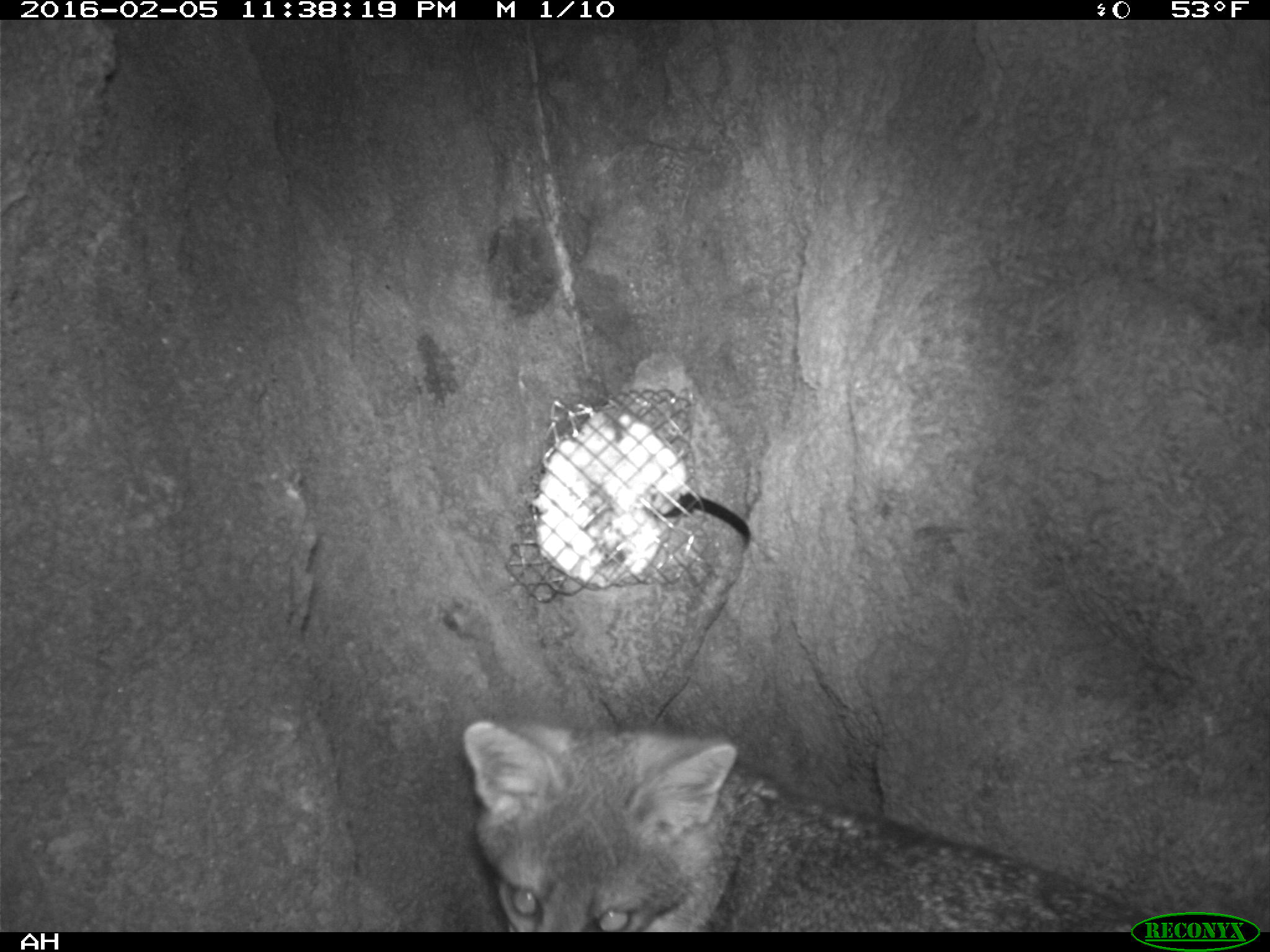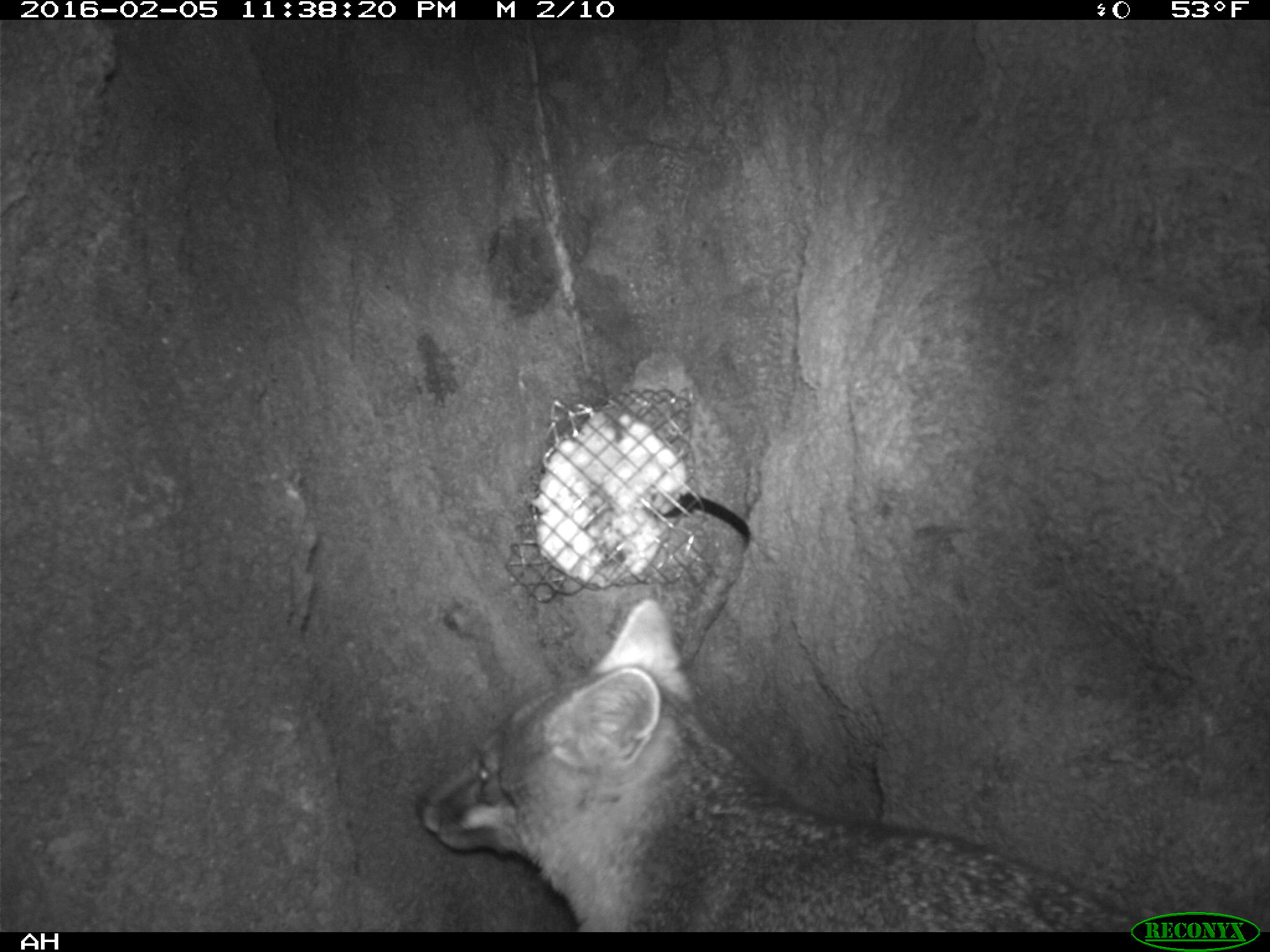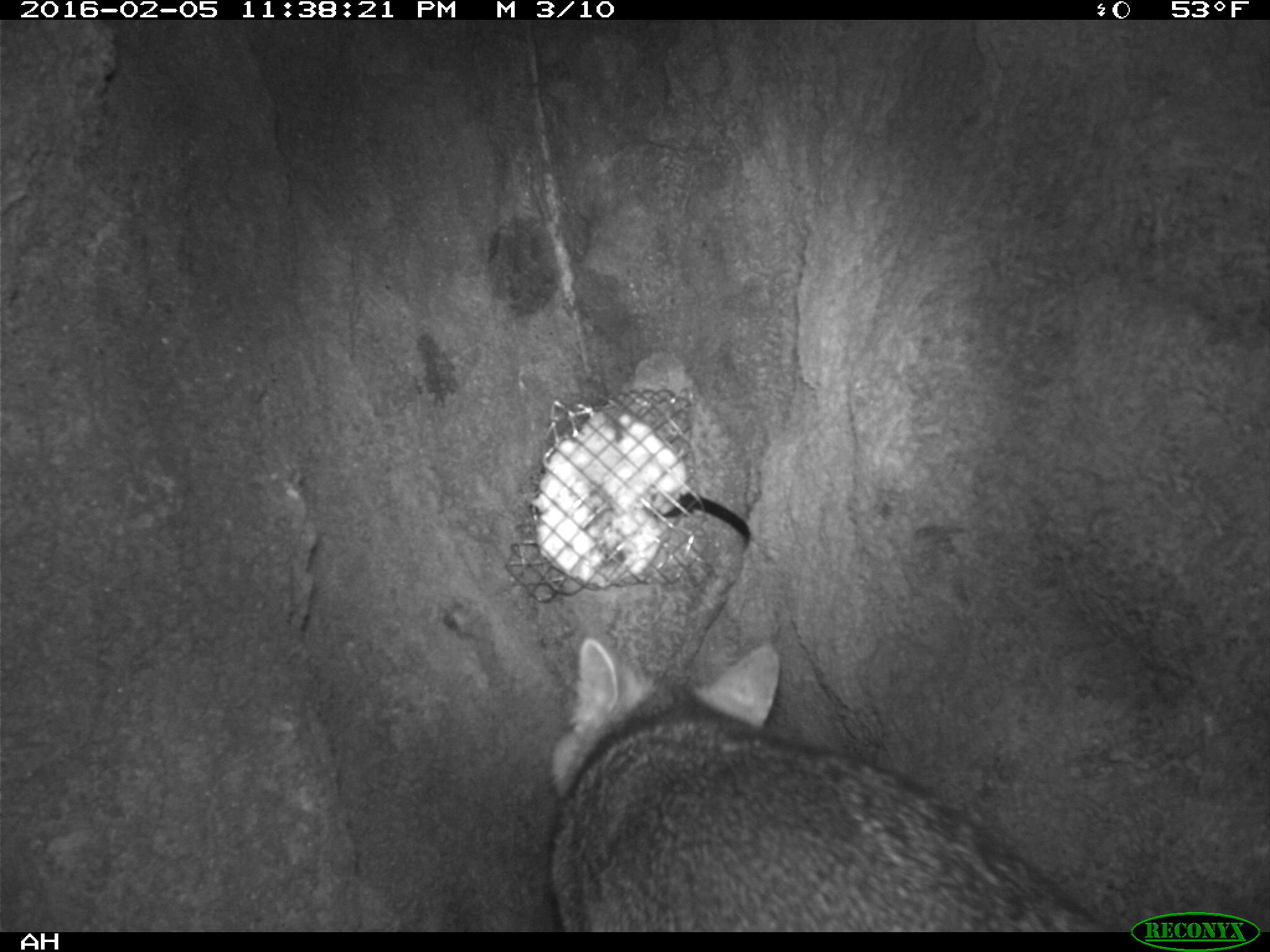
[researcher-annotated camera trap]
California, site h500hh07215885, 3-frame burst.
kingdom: Animalia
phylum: Chordata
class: Mammalia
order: Carnivora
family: Canidae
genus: Urocyon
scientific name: Urocyon littoralis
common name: island fox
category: fox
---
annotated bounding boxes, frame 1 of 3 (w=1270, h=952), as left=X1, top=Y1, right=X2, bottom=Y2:
fox: left=461, top=709, right=1153, bottom=931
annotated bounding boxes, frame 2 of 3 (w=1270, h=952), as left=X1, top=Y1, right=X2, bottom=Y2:
fox: left=413, top=596, right=1178, bottom=932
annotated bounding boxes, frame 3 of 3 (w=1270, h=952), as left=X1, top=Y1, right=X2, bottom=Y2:
fox: left=549, top=638, right=1118, bottom=932